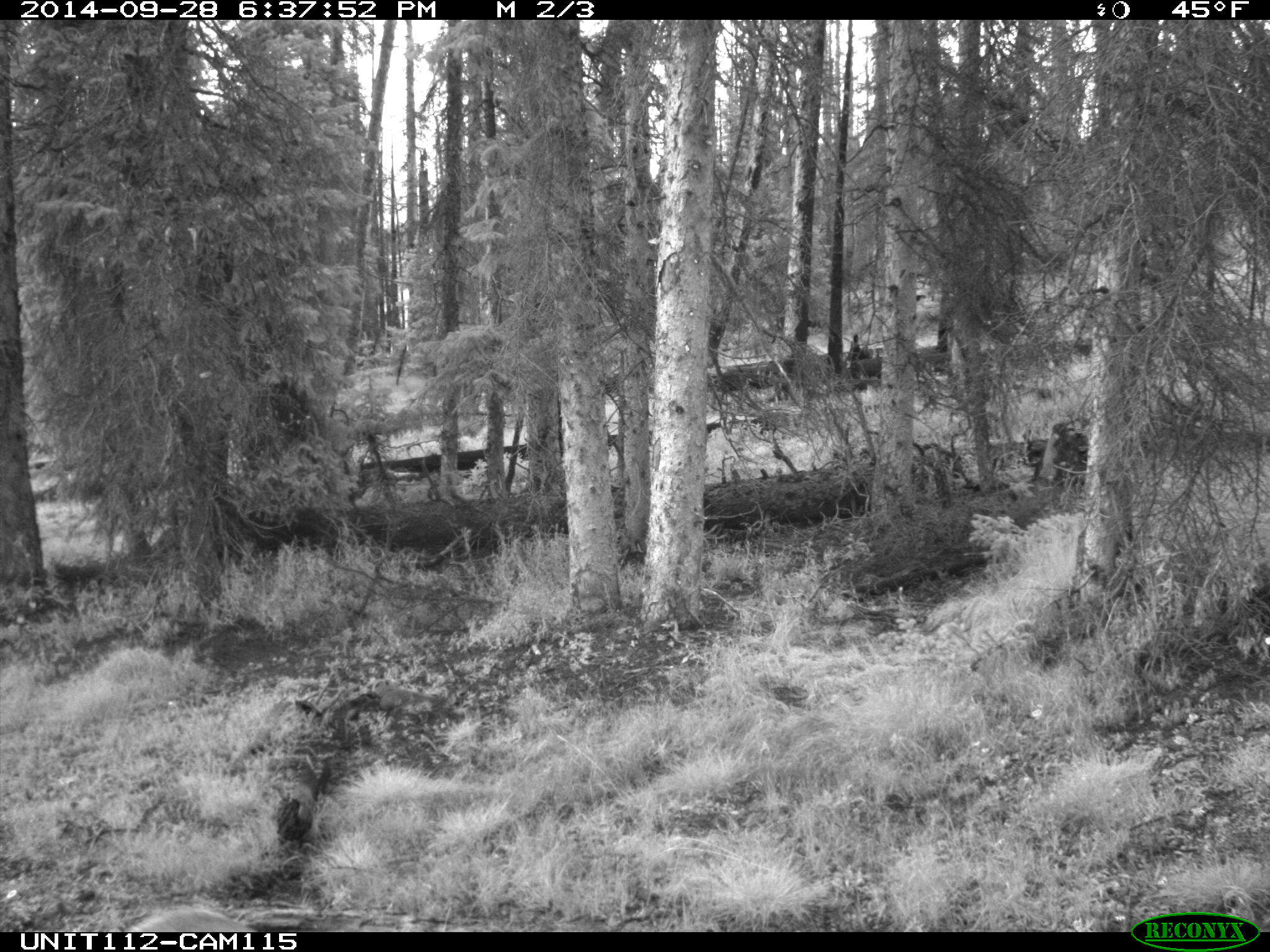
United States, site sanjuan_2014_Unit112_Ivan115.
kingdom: Animalia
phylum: Chordata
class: Mammalia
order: Artiodactyla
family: Cervidae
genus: Cervus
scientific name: Cervus elaphus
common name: red deer